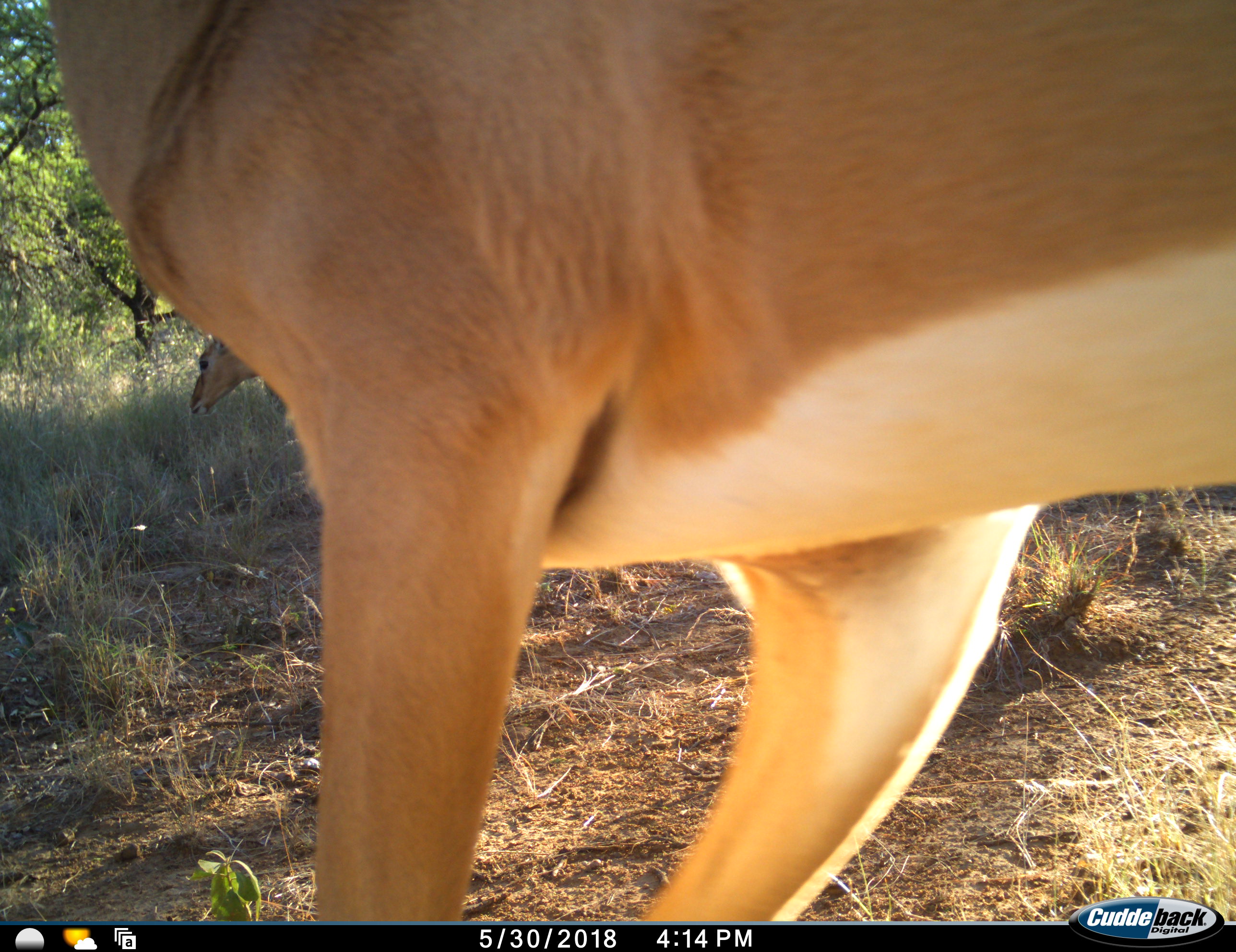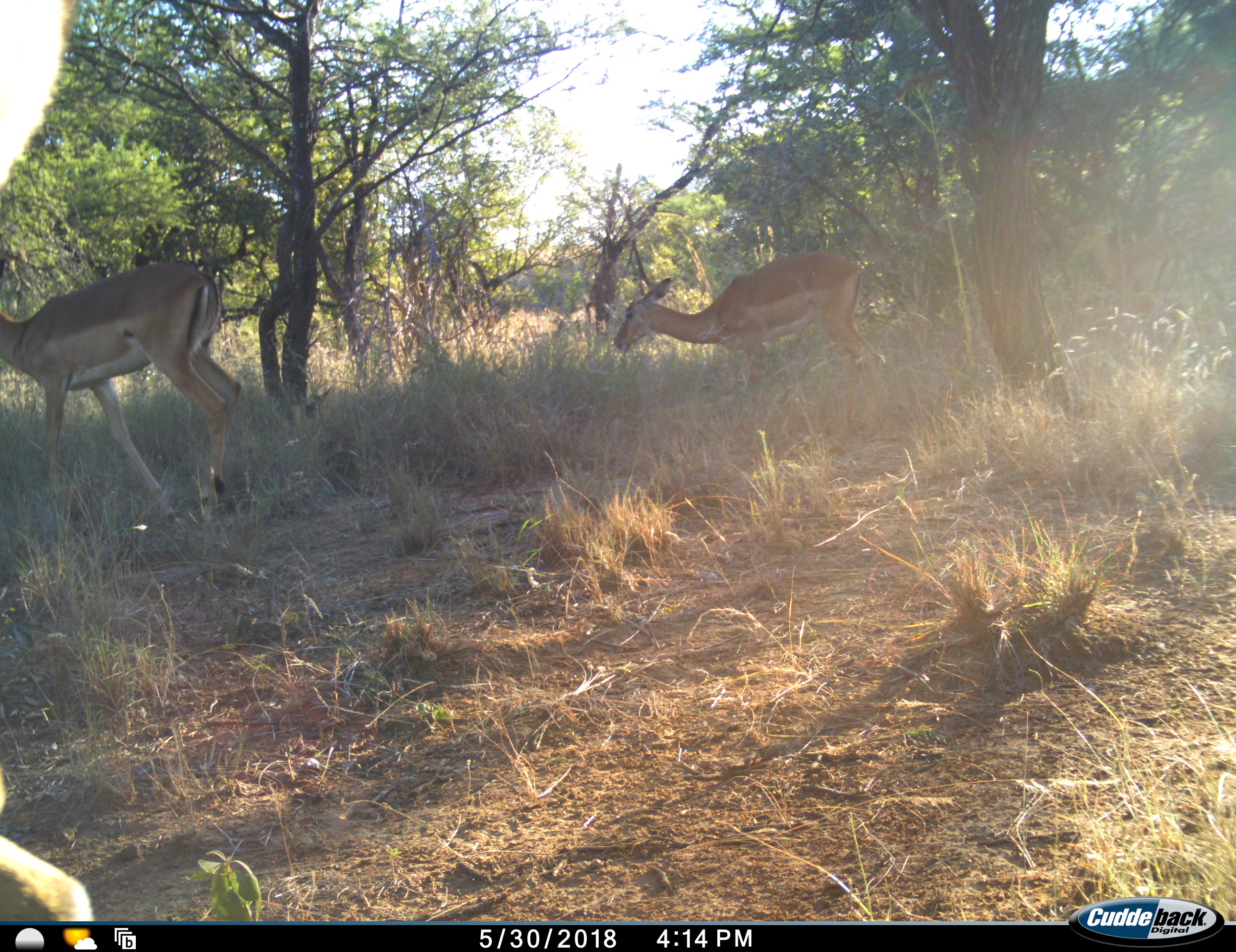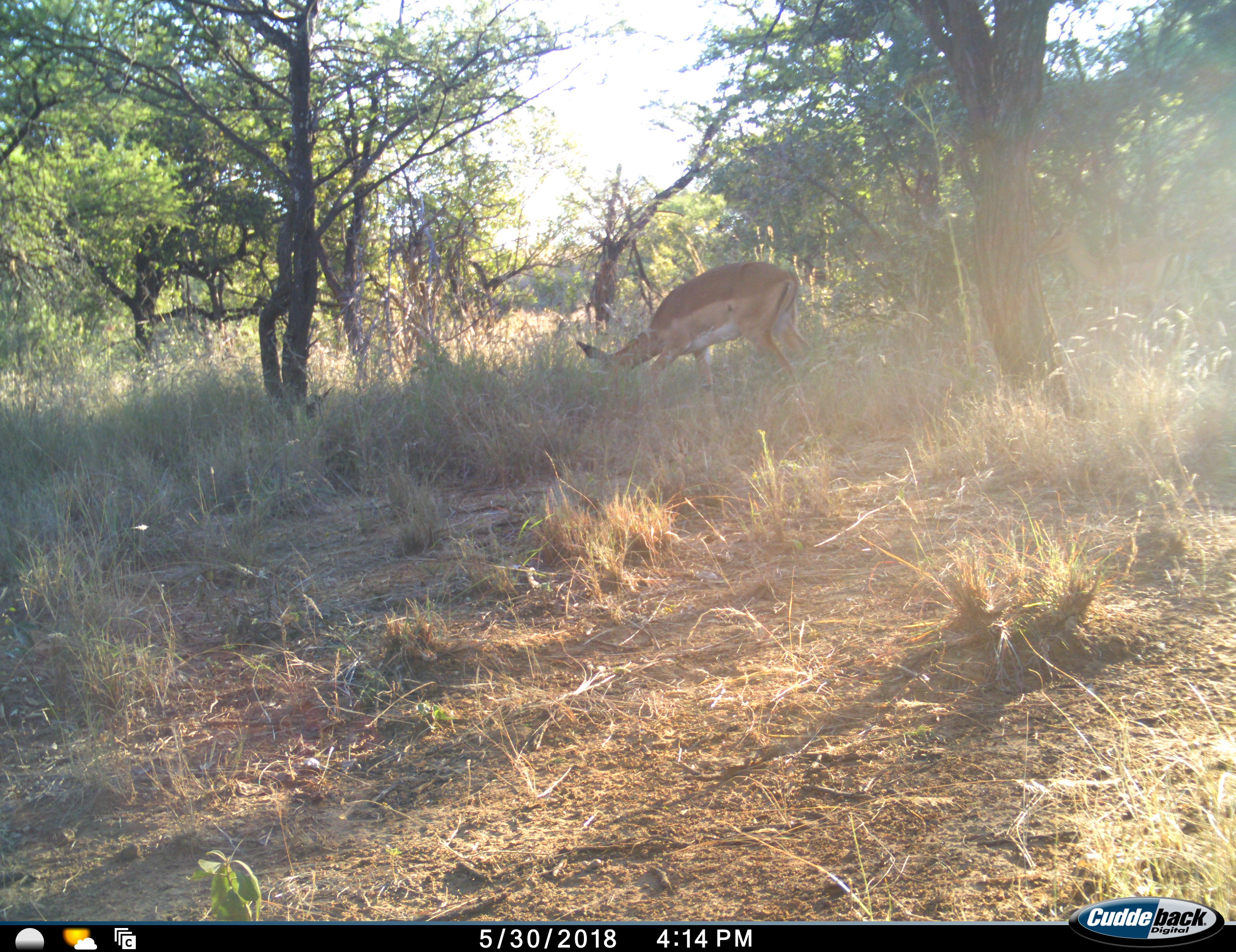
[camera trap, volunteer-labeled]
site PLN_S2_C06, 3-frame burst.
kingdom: Animalia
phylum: Chordata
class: Mammalia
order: Artiodactyla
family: Bovidae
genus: Aepyceros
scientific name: Aepyceros melampus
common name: impala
Impala (Aepyceros melampus), count 3. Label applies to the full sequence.